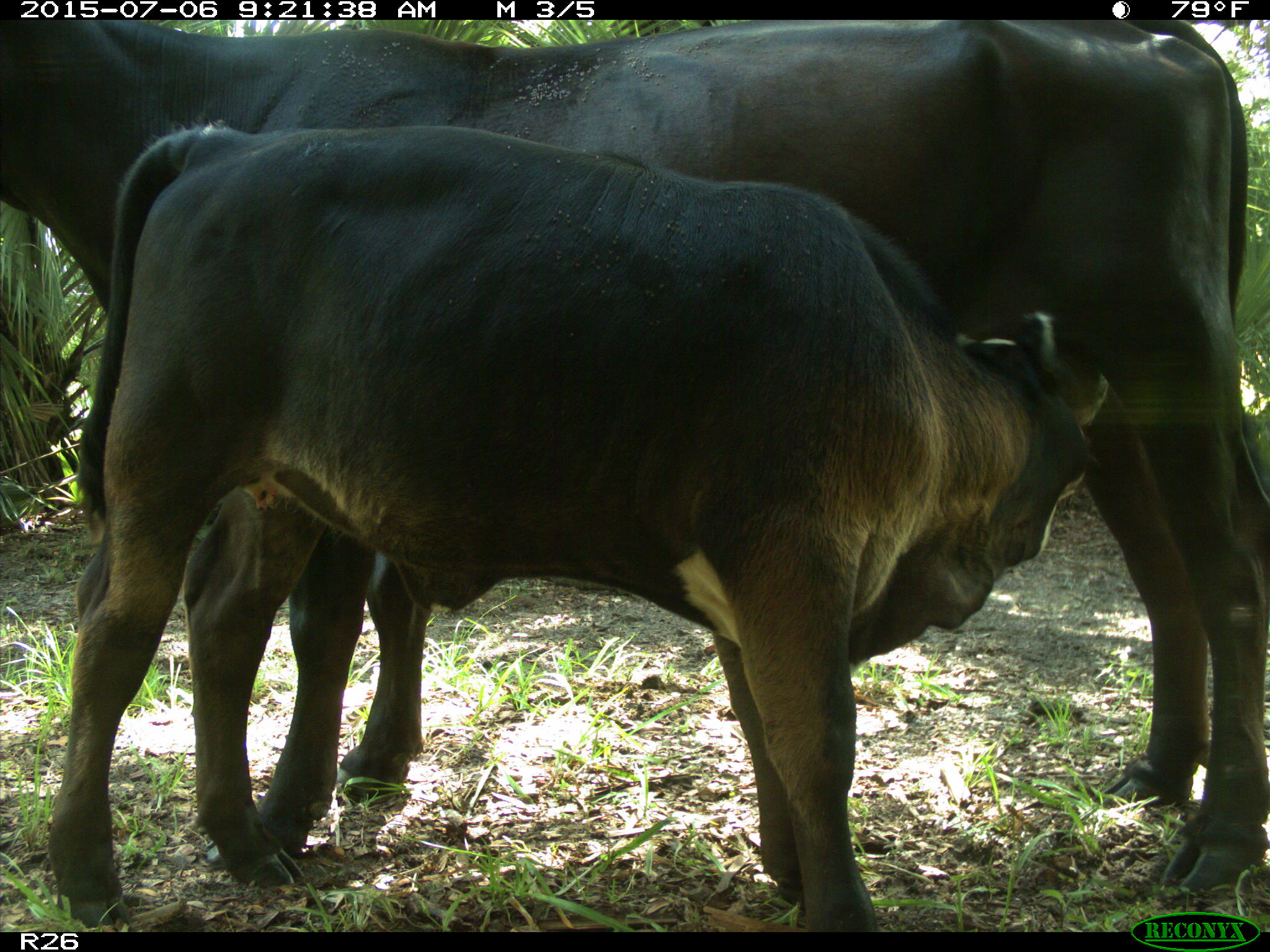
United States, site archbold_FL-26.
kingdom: Animalia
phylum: Chordata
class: Mammalia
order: Artiodactyla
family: Bovidae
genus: Bos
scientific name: Bos taurus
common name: domestic cow